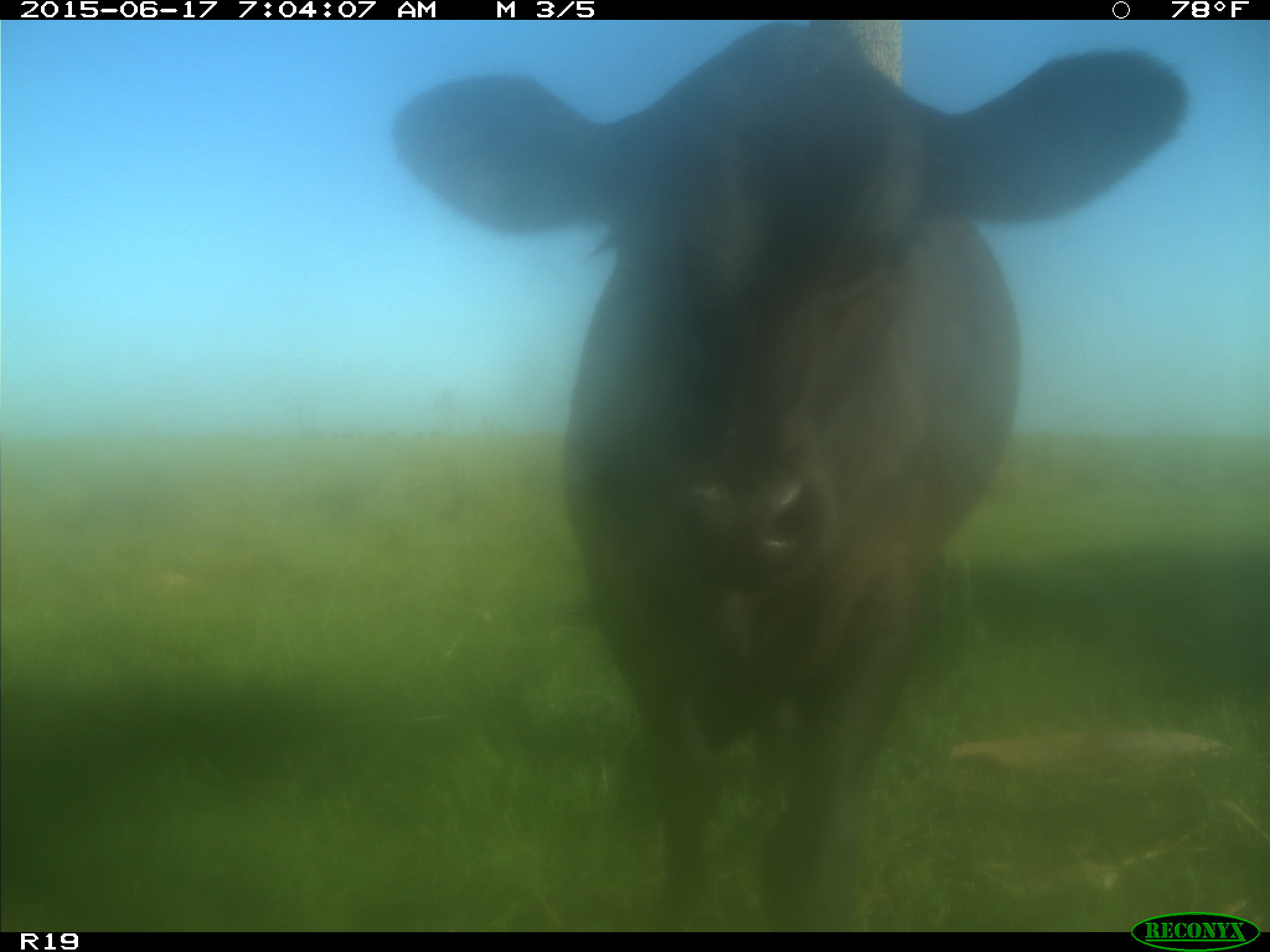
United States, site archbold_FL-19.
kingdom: Animalia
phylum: Chordata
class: Mammalia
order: Artiodactyla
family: Bovidae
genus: Bos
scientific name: Bos taurus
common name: domestic cow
Bos taurus (domestic cow).